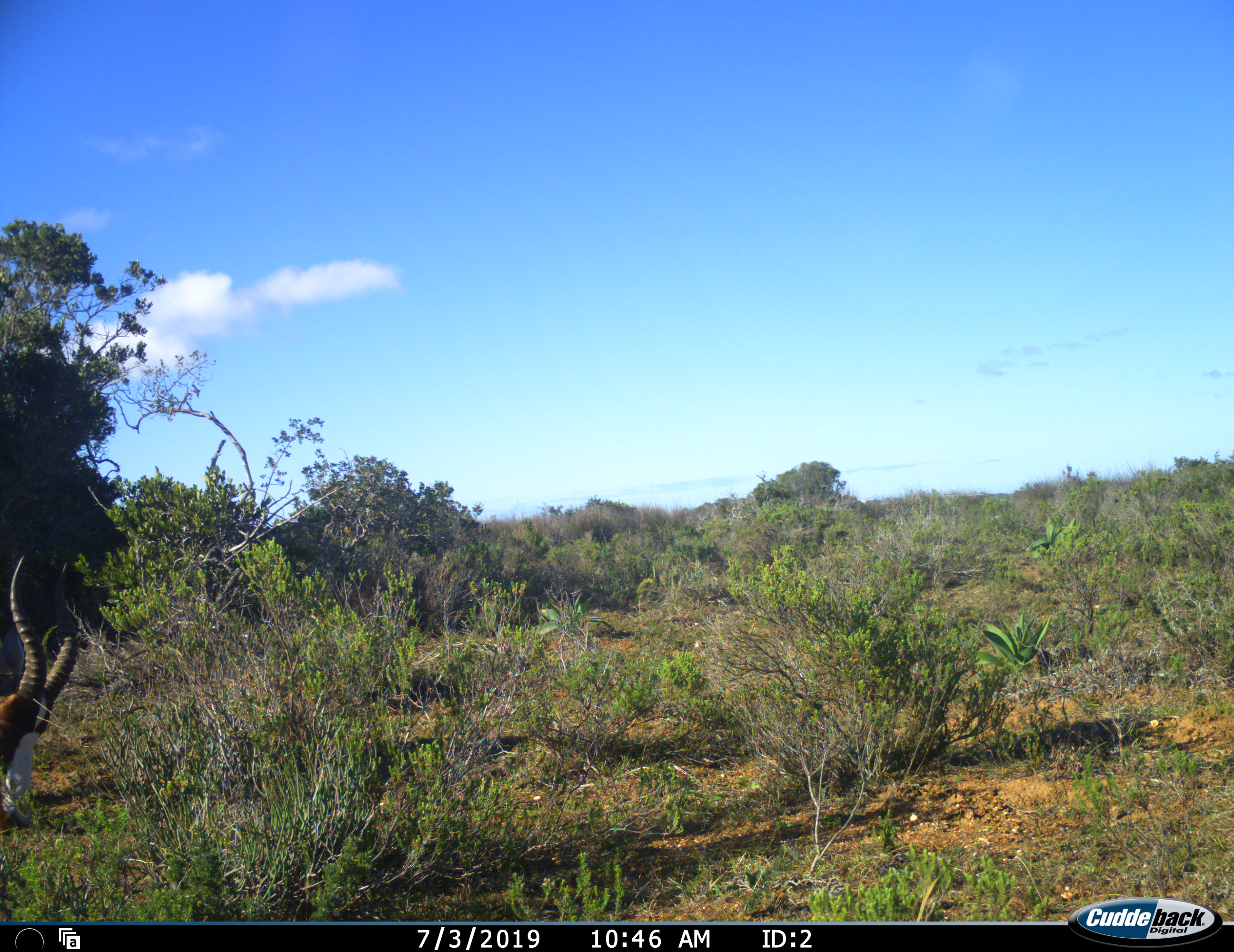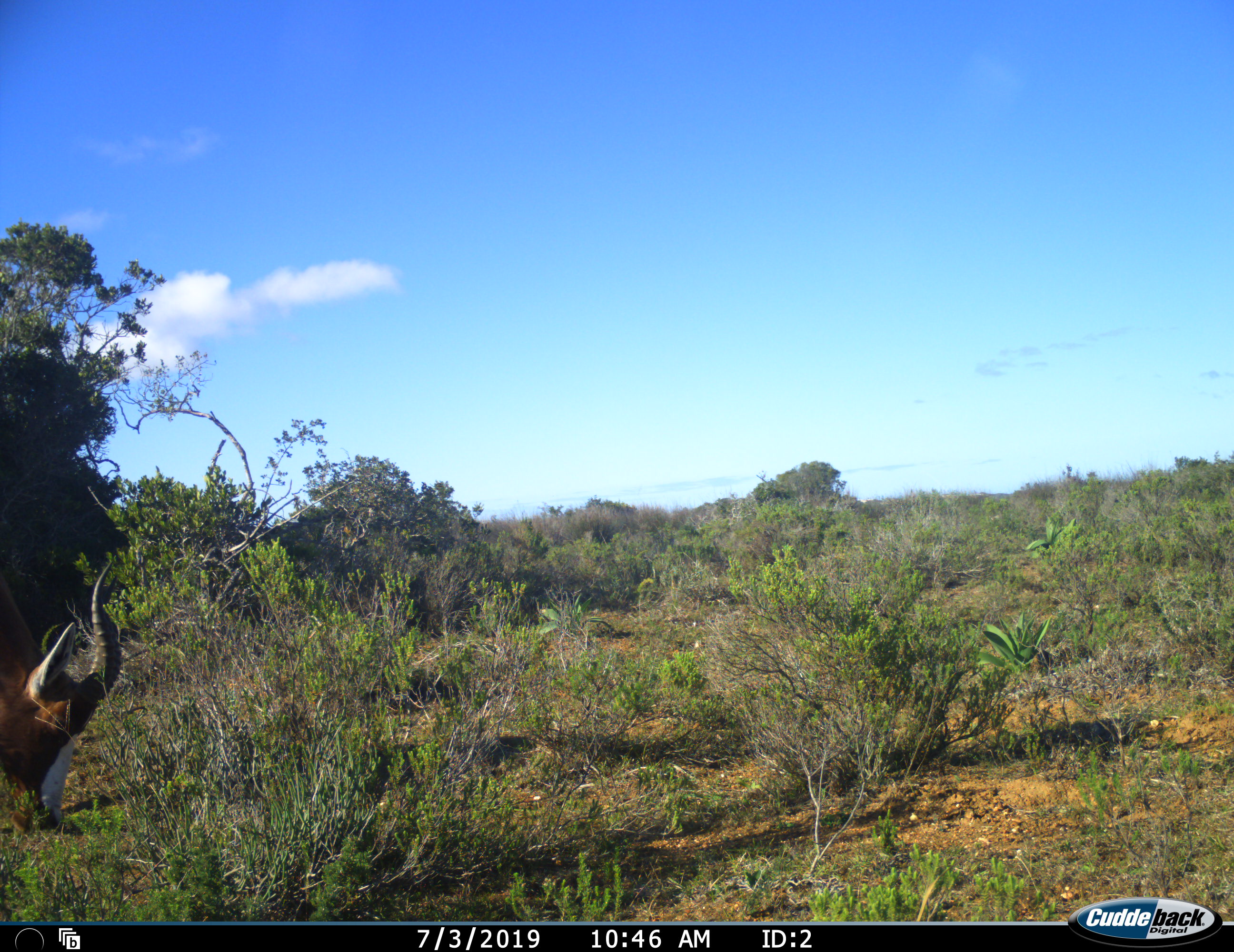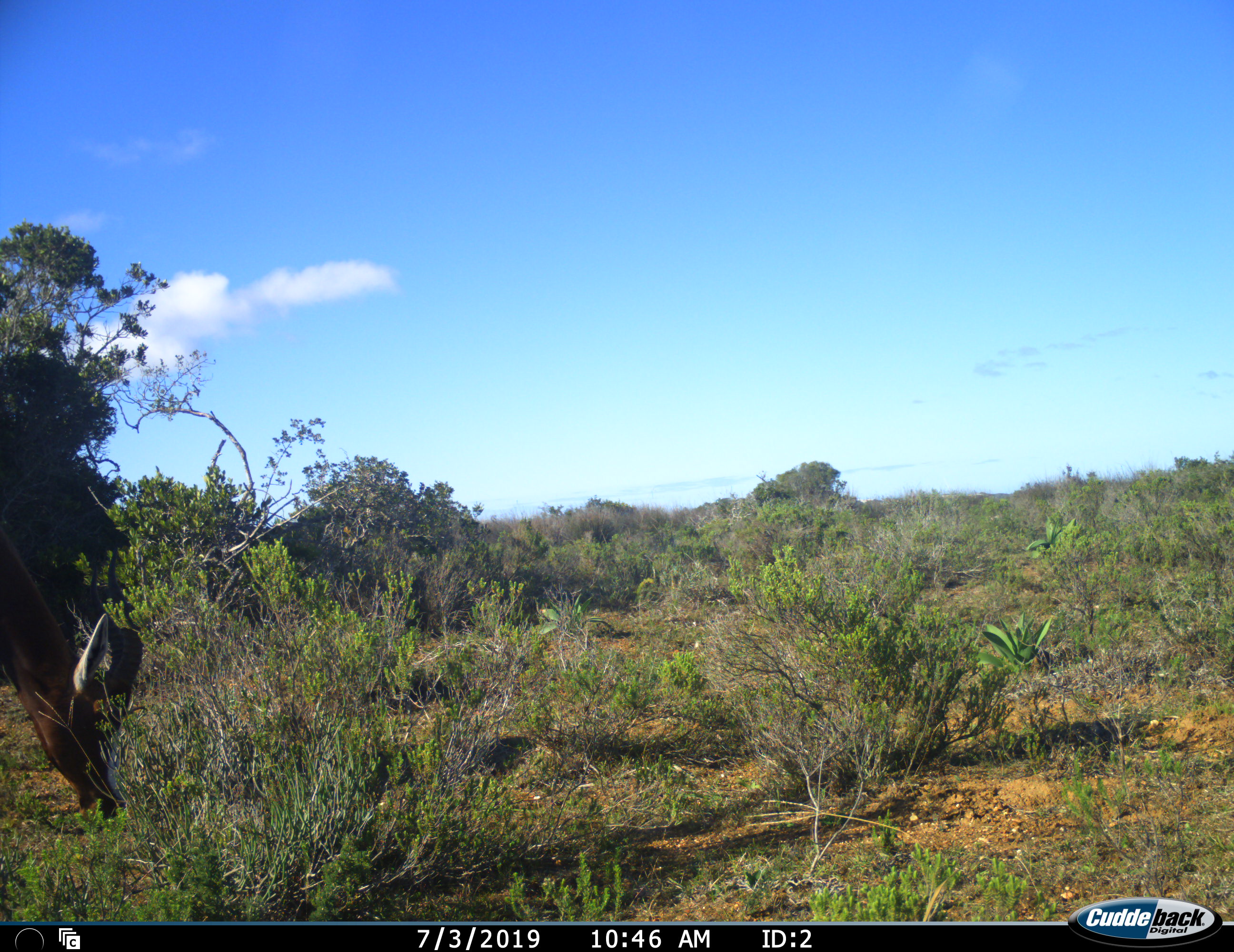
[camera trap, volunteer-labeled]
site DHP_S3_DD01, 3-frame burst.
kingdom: Animalia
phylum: Chordata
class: Mammalia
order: Artiodactyla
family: Bovidae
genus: Damaliscus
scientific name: Damaliscus pygargus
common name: bontebok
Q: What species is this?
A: Bontebok (Damaliscus pygargus).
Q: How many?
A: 1.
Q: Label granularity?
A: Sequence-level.